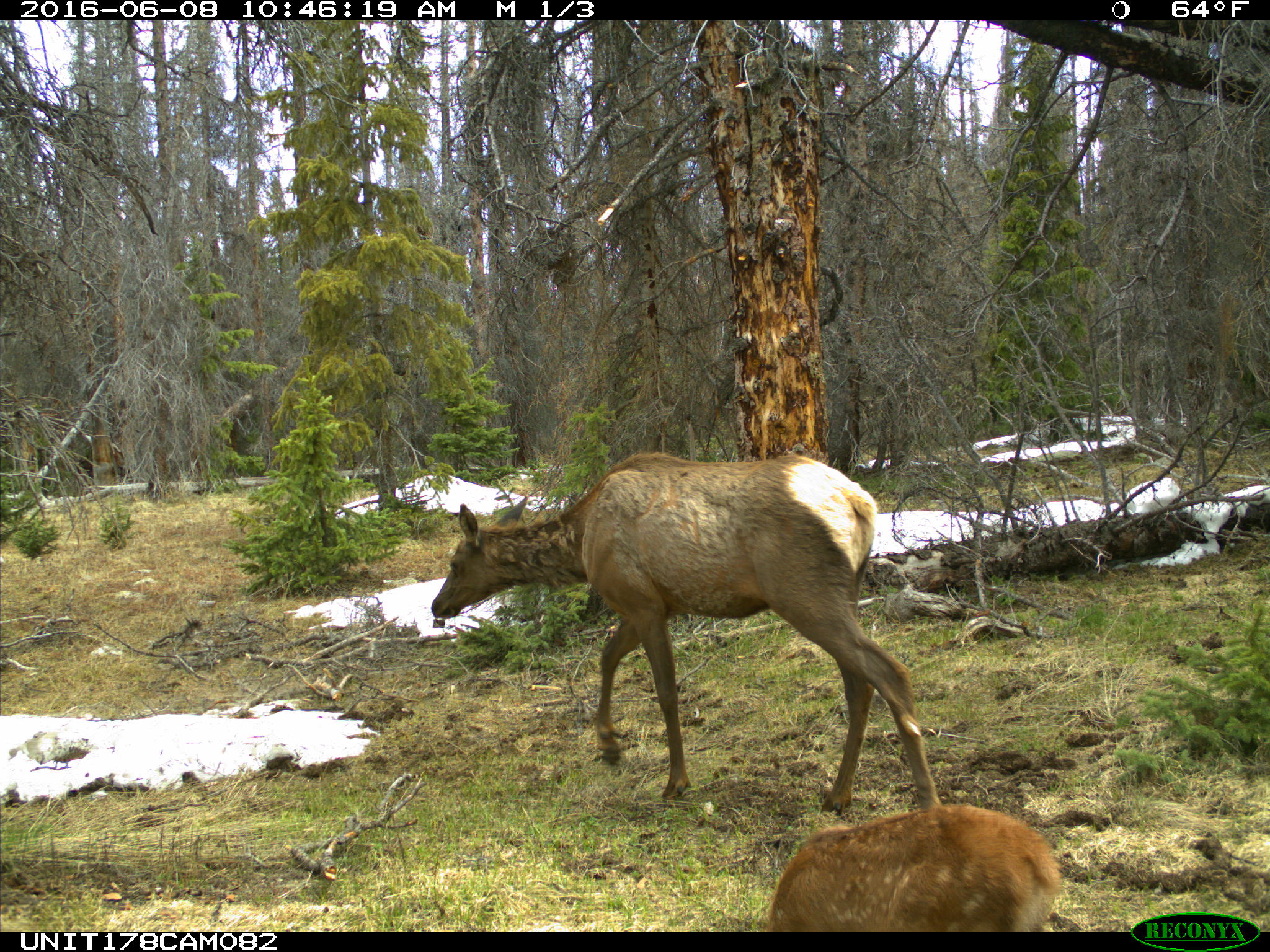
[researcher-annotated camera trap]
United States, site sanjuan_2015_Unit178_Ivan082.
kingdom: Animalia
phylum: Chordata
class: Mammalia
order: Artiodactyla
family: Cervidae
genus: Cervus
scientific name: Cervus elaphus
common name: red deer